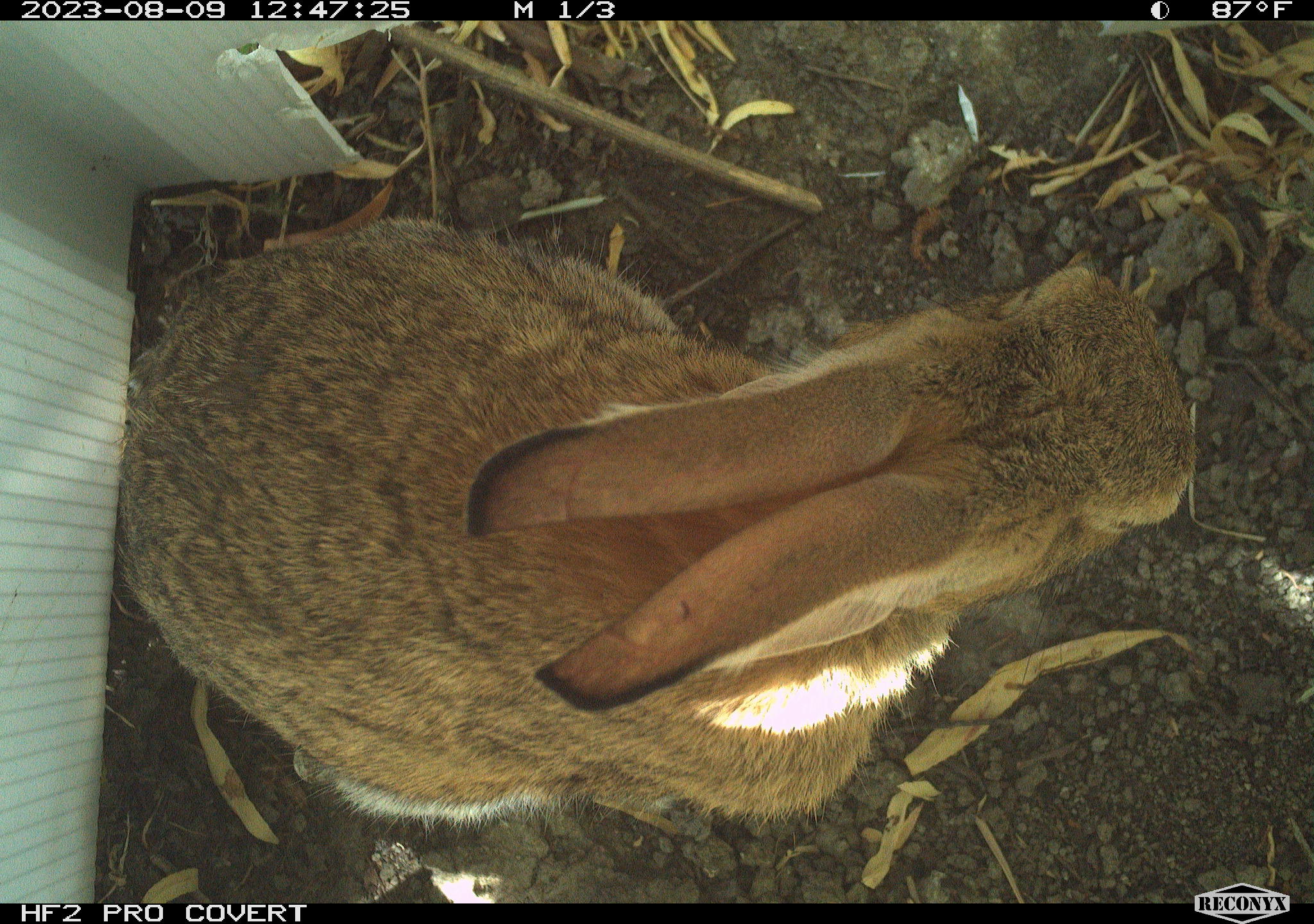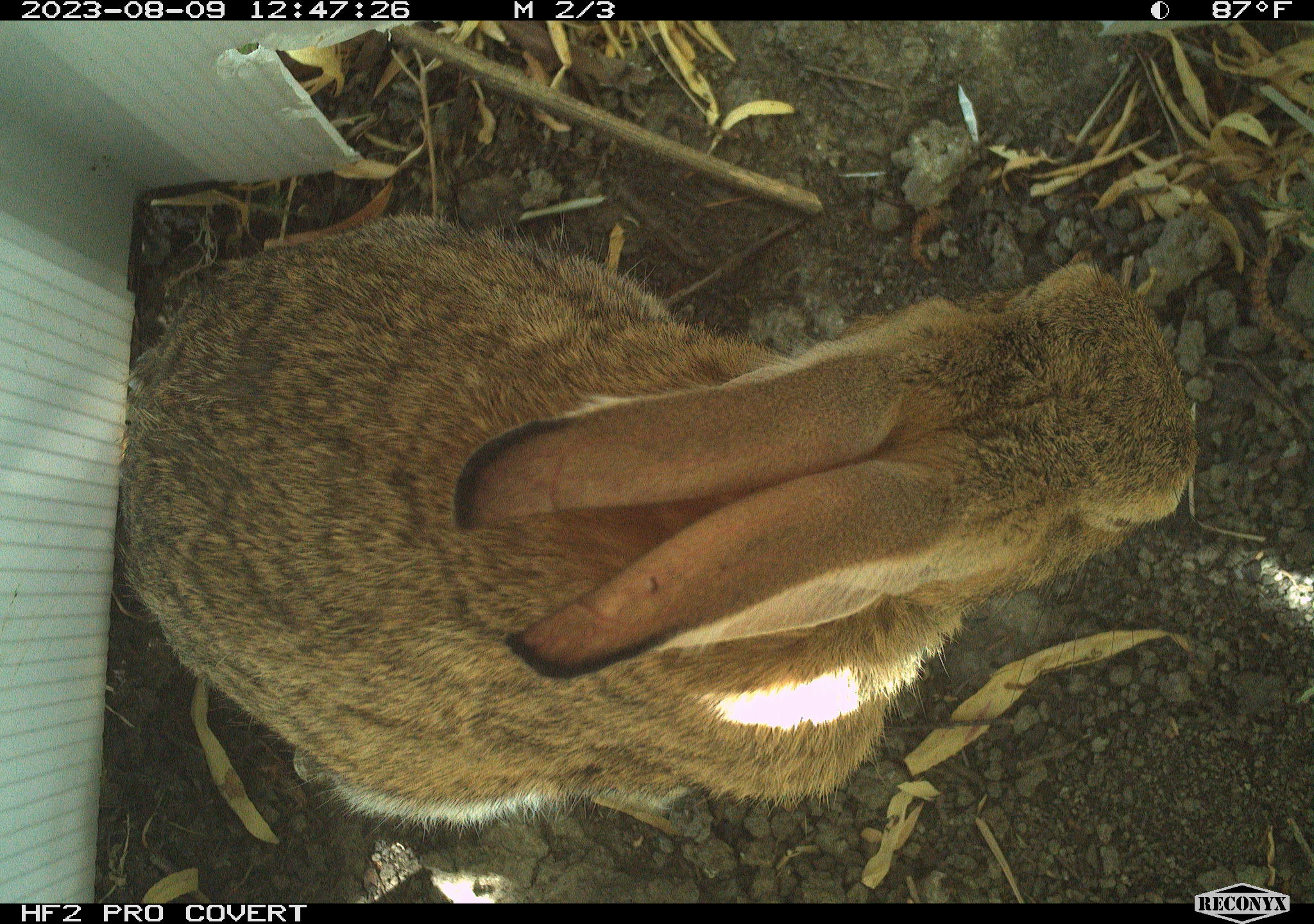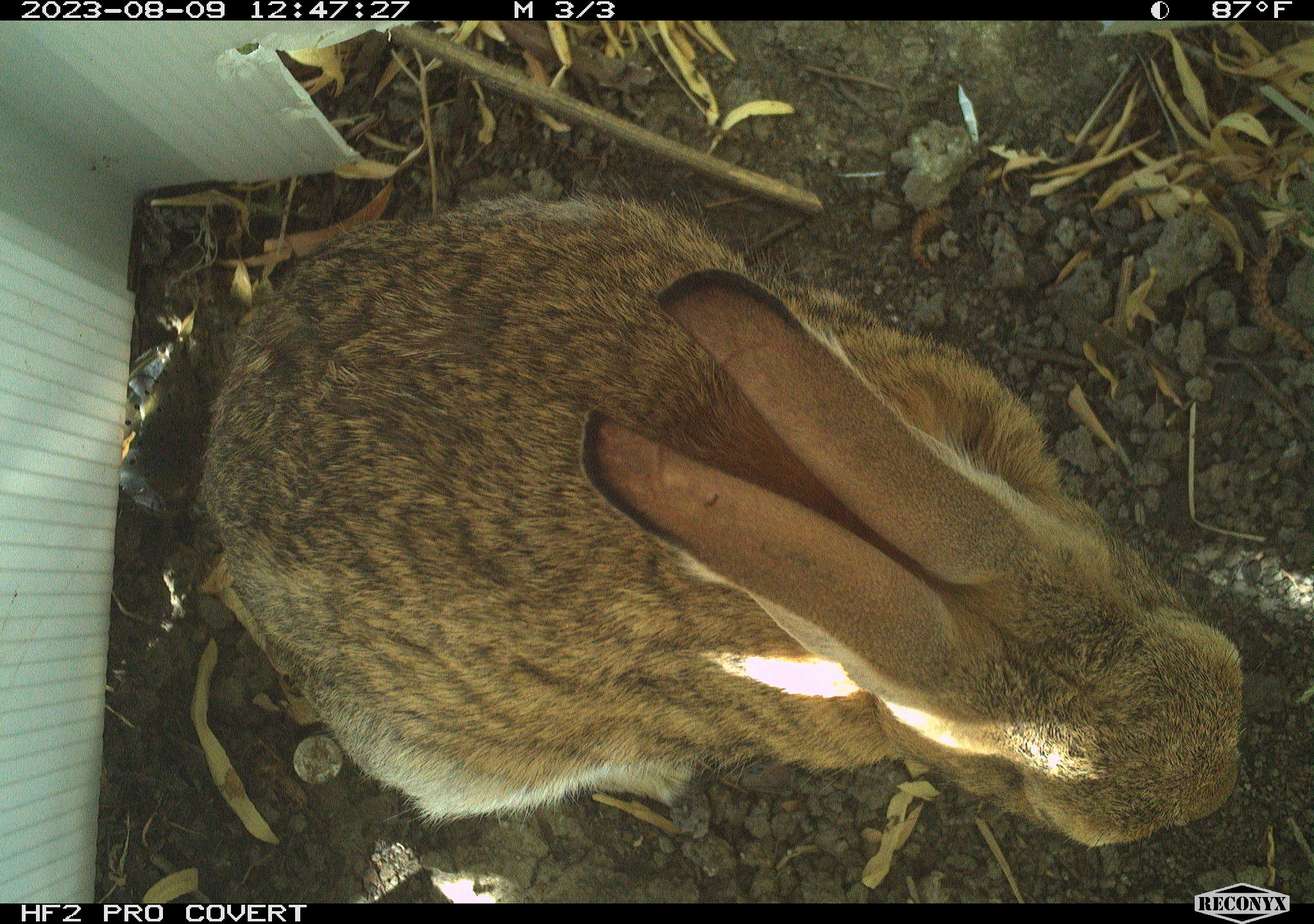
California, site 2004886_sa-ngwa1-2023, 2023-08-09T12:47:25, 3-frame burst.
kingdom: Animalia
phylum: Chordata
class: Mammalia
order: Lagomorpha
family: Leporidae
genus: Sylvilagus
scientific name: Sylvilagus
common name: cottontail rabbits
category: sylvilagus species